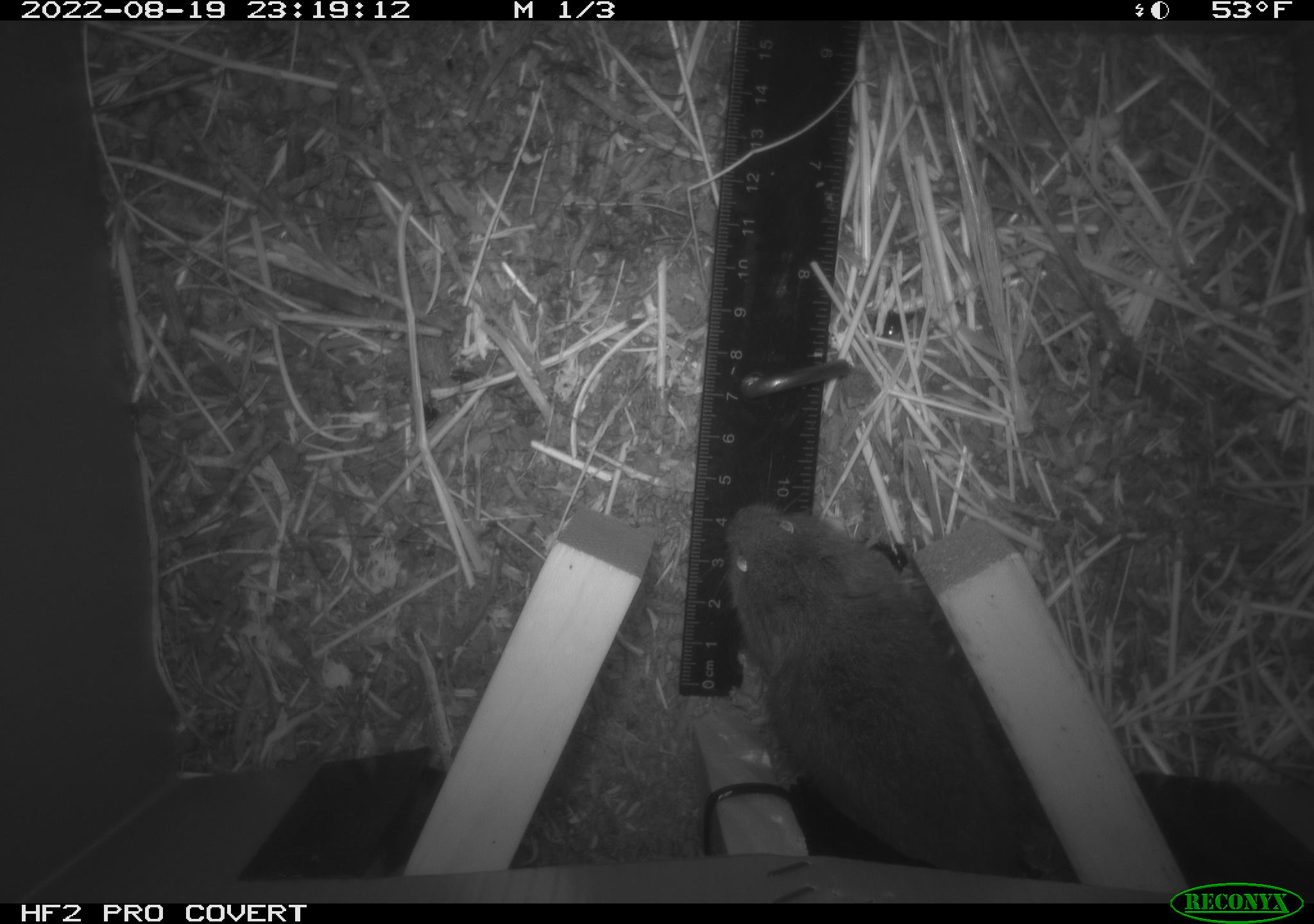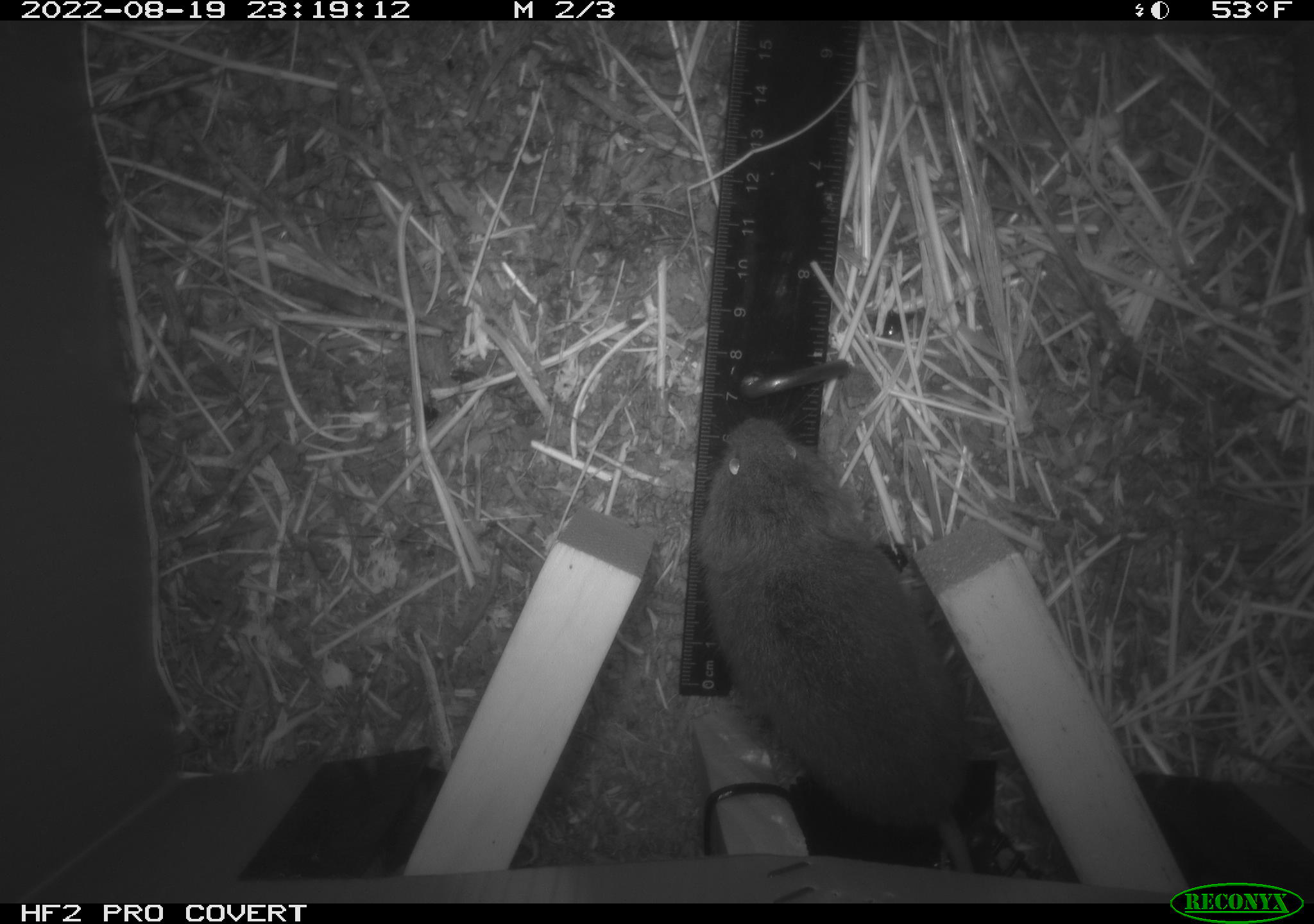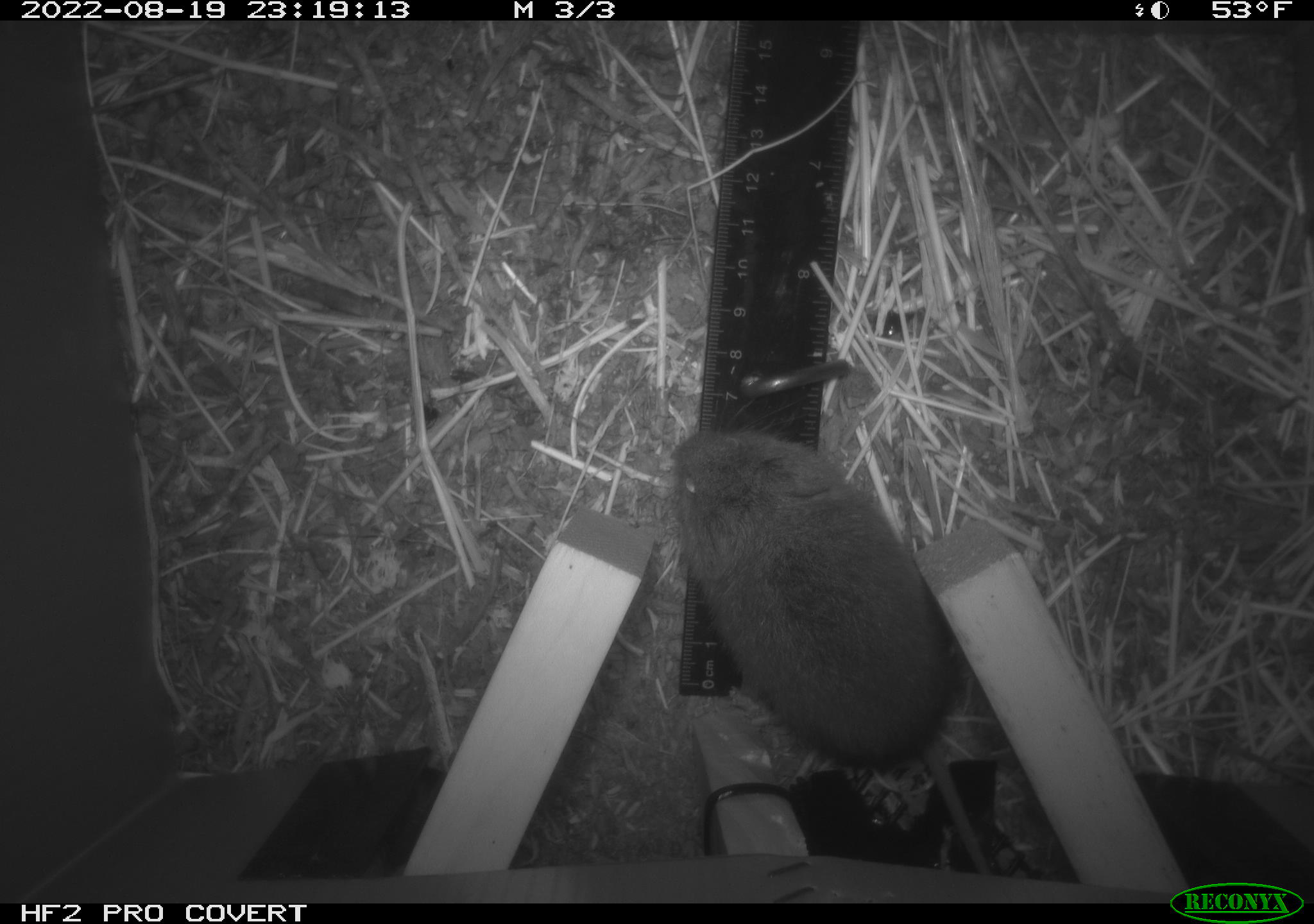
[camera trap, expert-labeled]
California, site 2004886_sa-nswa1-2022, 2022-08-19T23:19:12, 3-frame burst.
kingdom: Animalia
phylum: Chordata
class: Mammalia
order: Rodentia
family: Cricetidae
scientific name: Cricetidae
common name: hamsters, voles, lemmings, and allies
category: cricetidae family